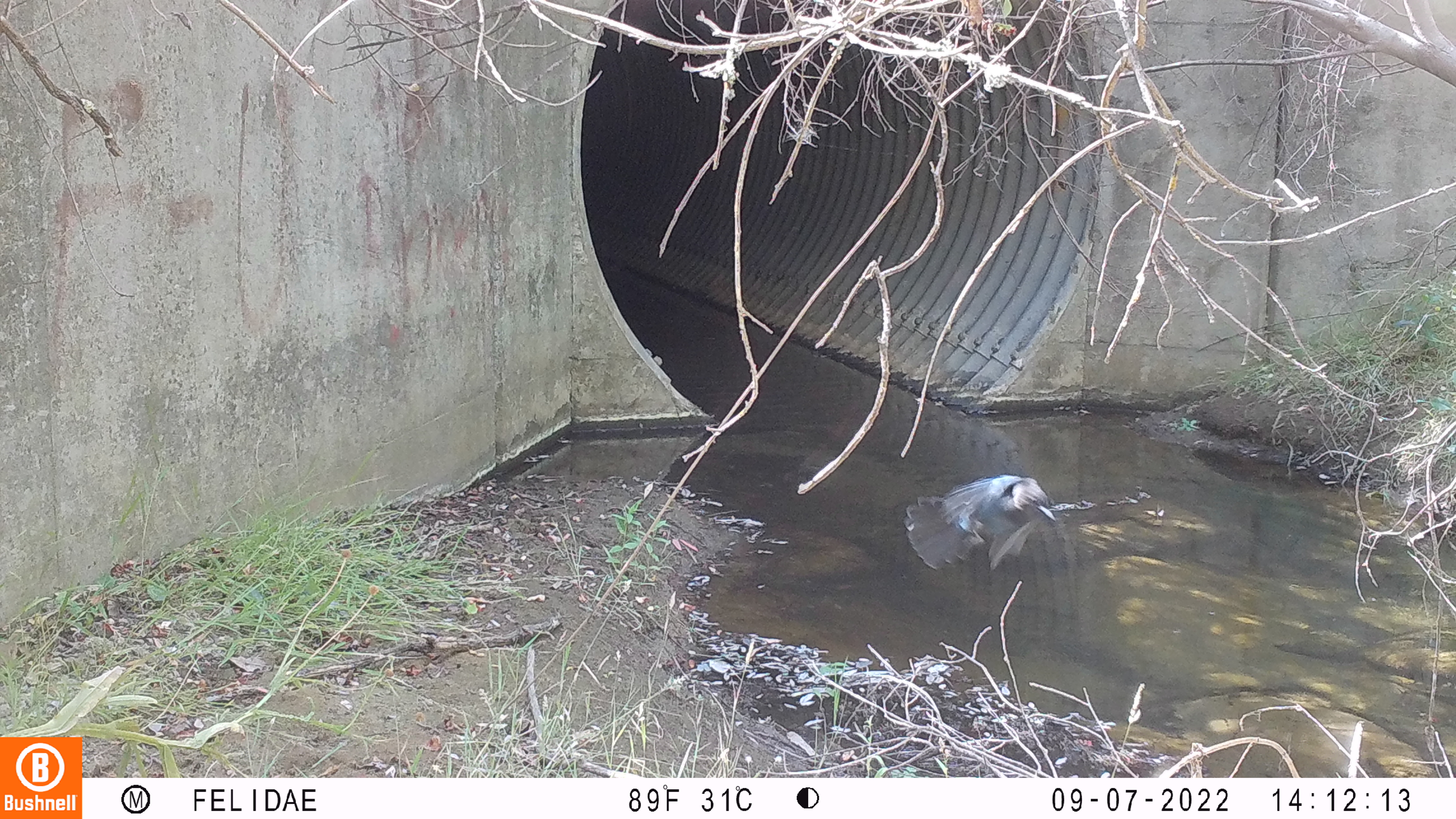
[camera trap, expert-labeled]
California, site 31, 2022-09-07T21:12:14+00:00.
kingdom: Animalia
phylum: Chordata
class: Aves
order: Passeriformes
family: Corvidae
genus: Cyanocitta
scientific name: Cyanocitta stelleri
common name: steller's jay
Steller's jay (Cyanocitta stelleri).